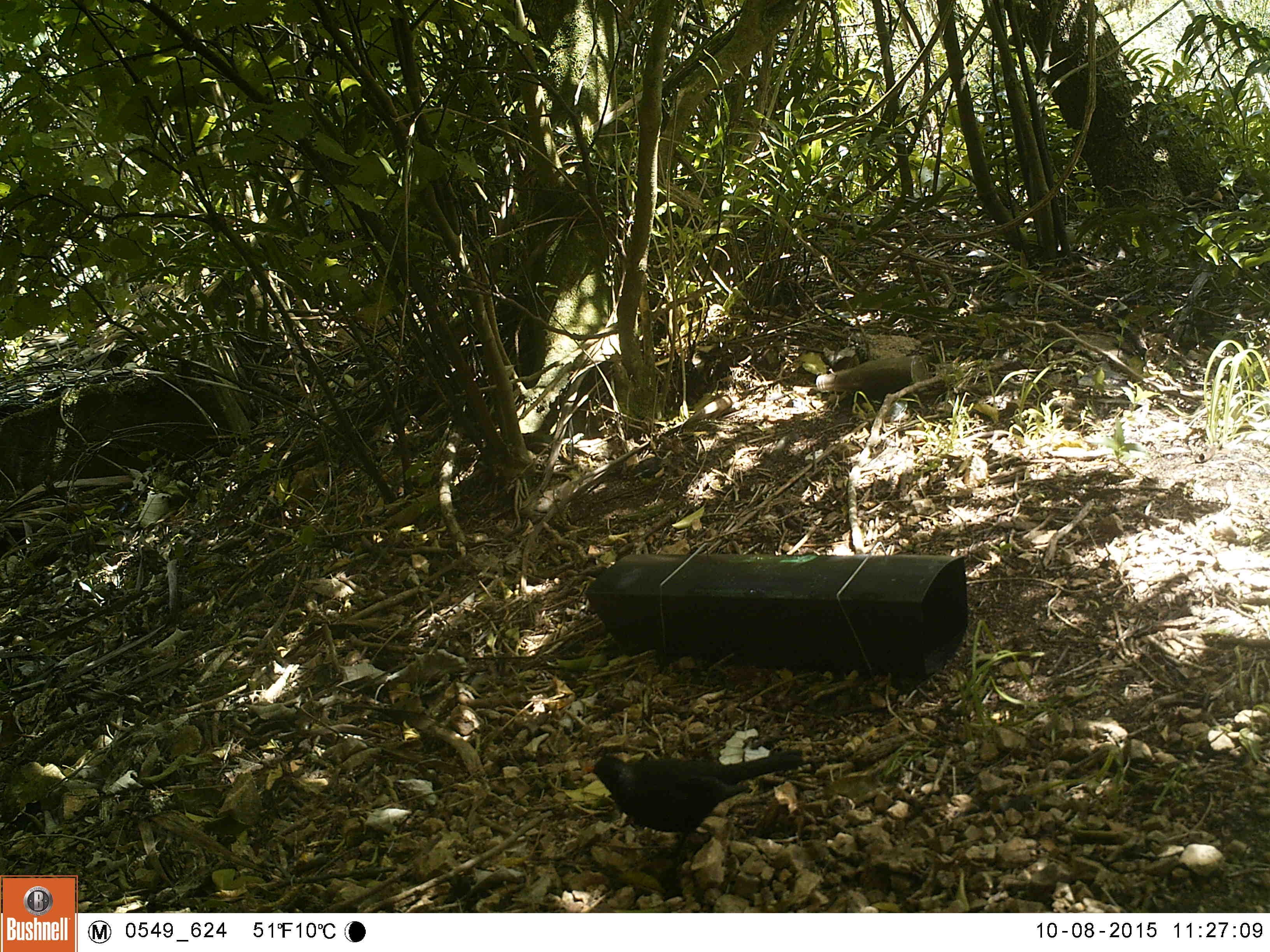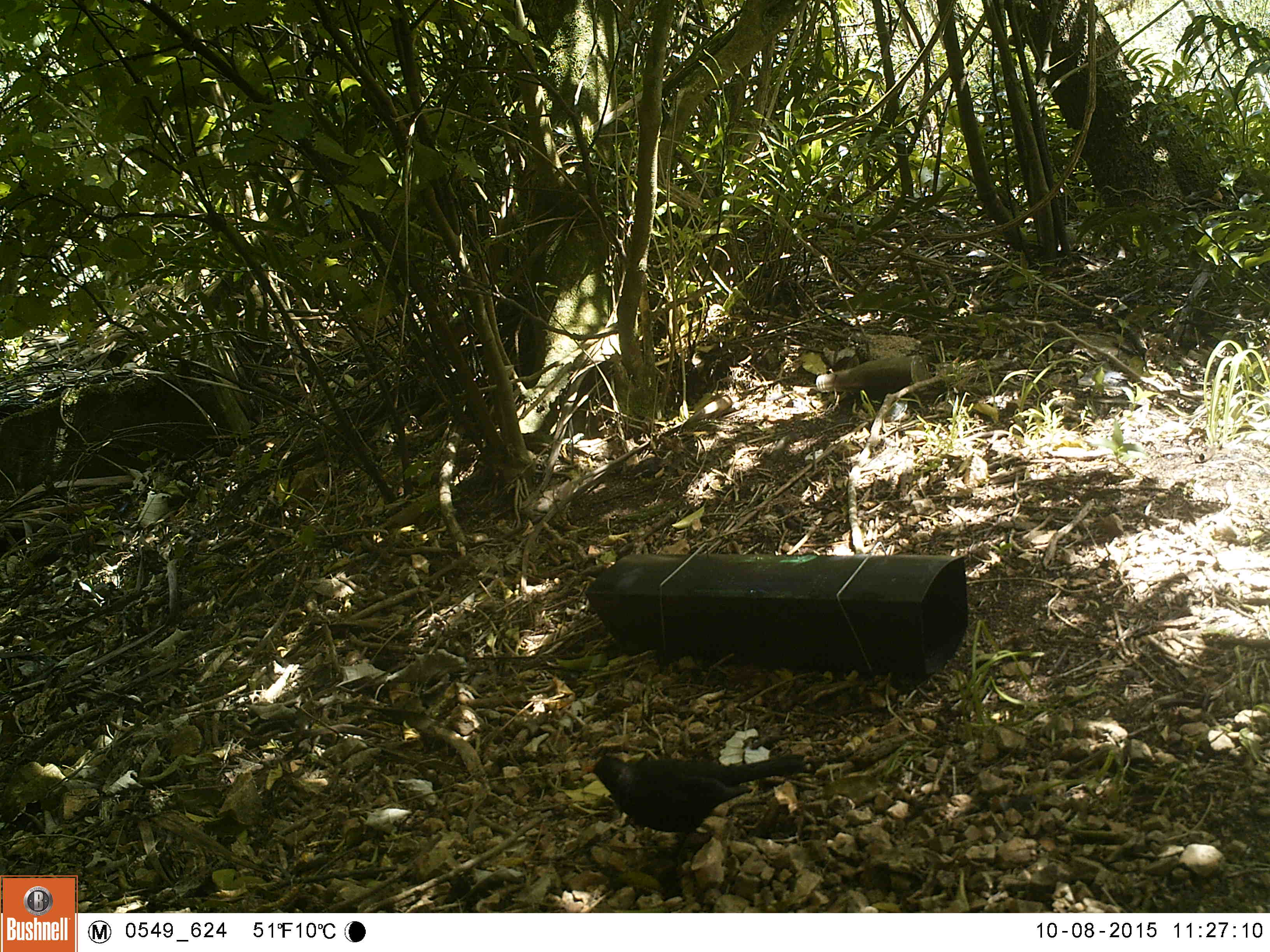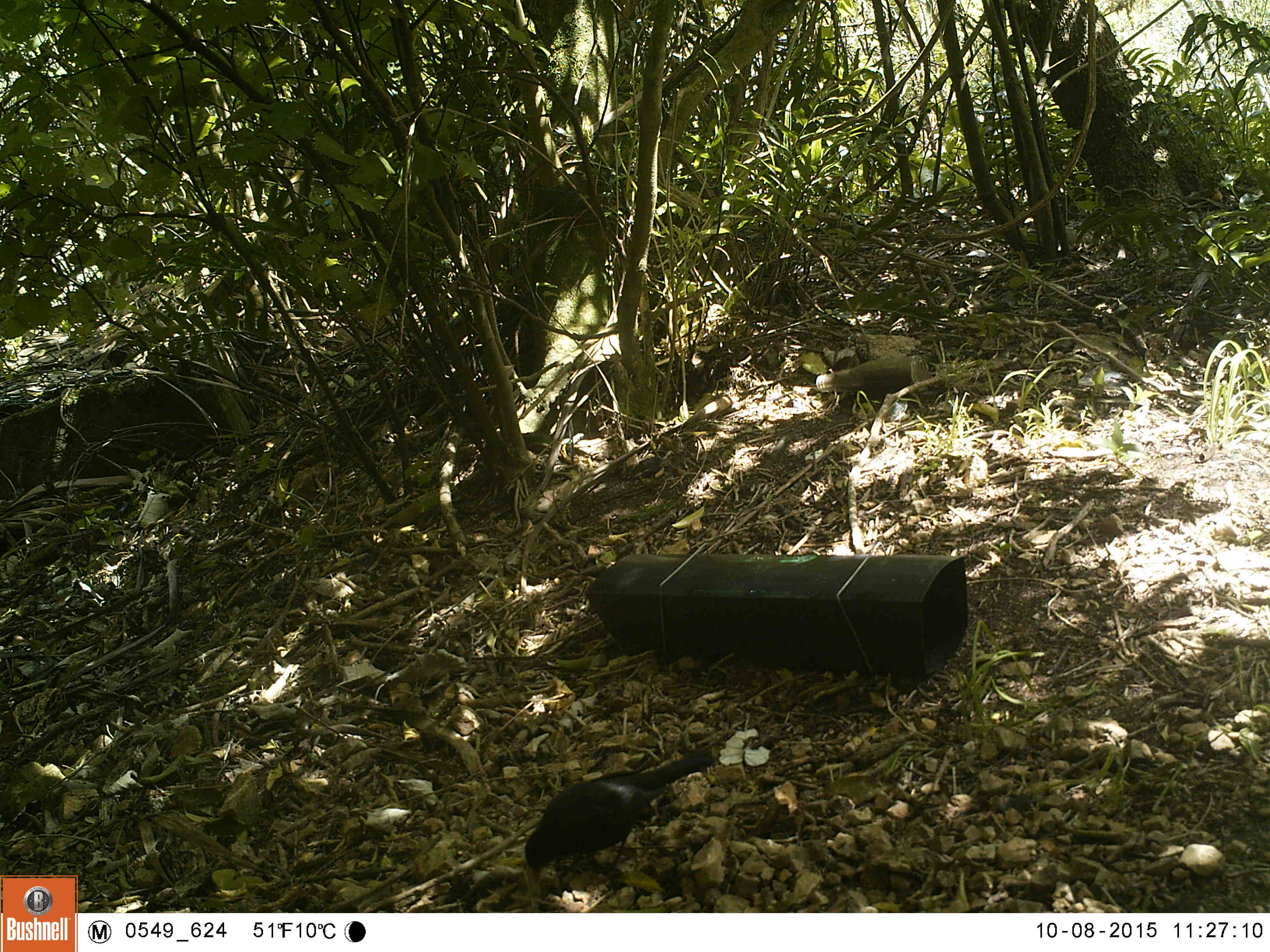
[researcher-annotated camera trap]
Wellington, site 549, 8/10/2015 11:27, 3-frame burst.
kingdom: Animalia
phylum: Chordata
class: Aves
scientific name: Aves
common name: bird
Bird (Aves).